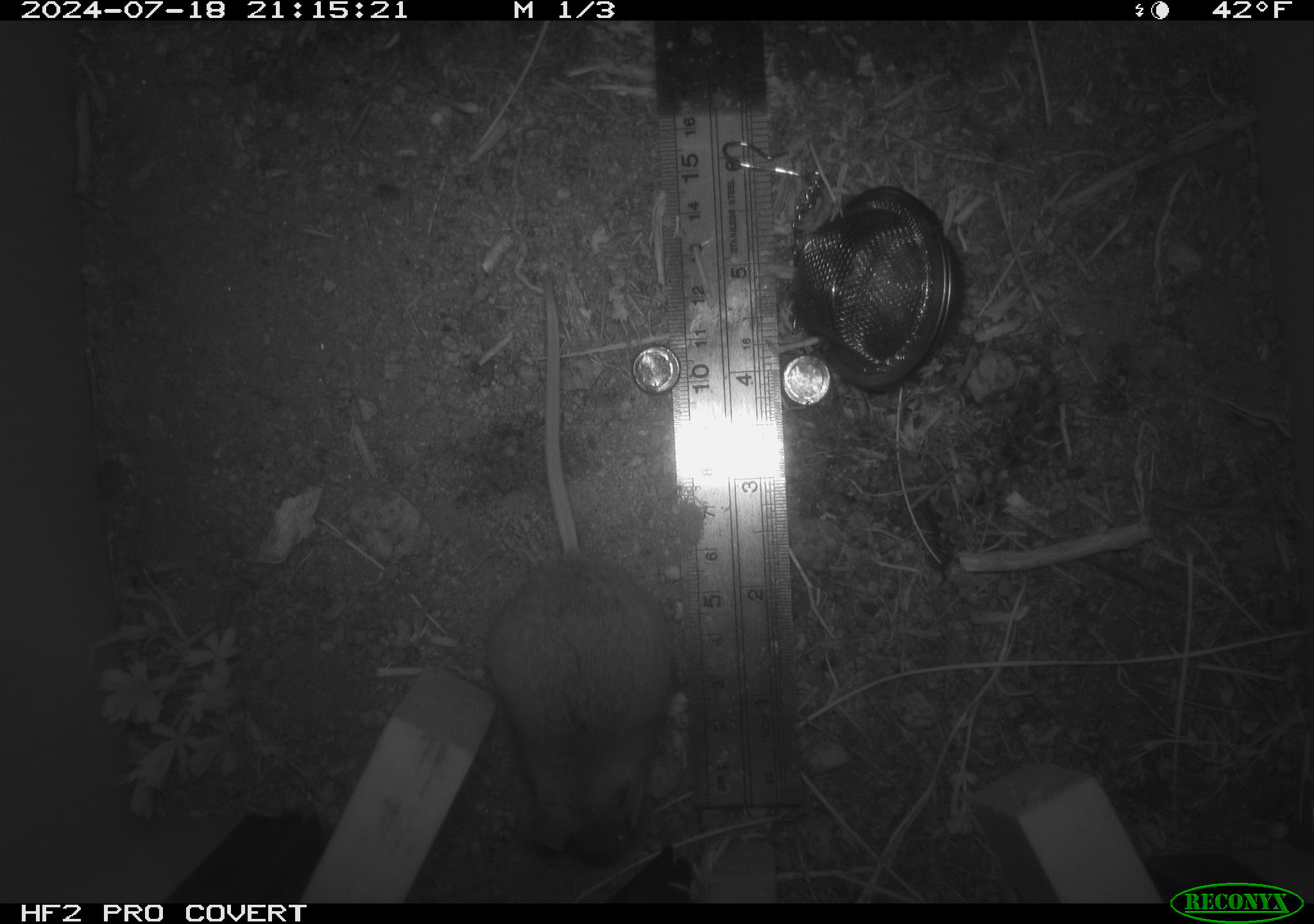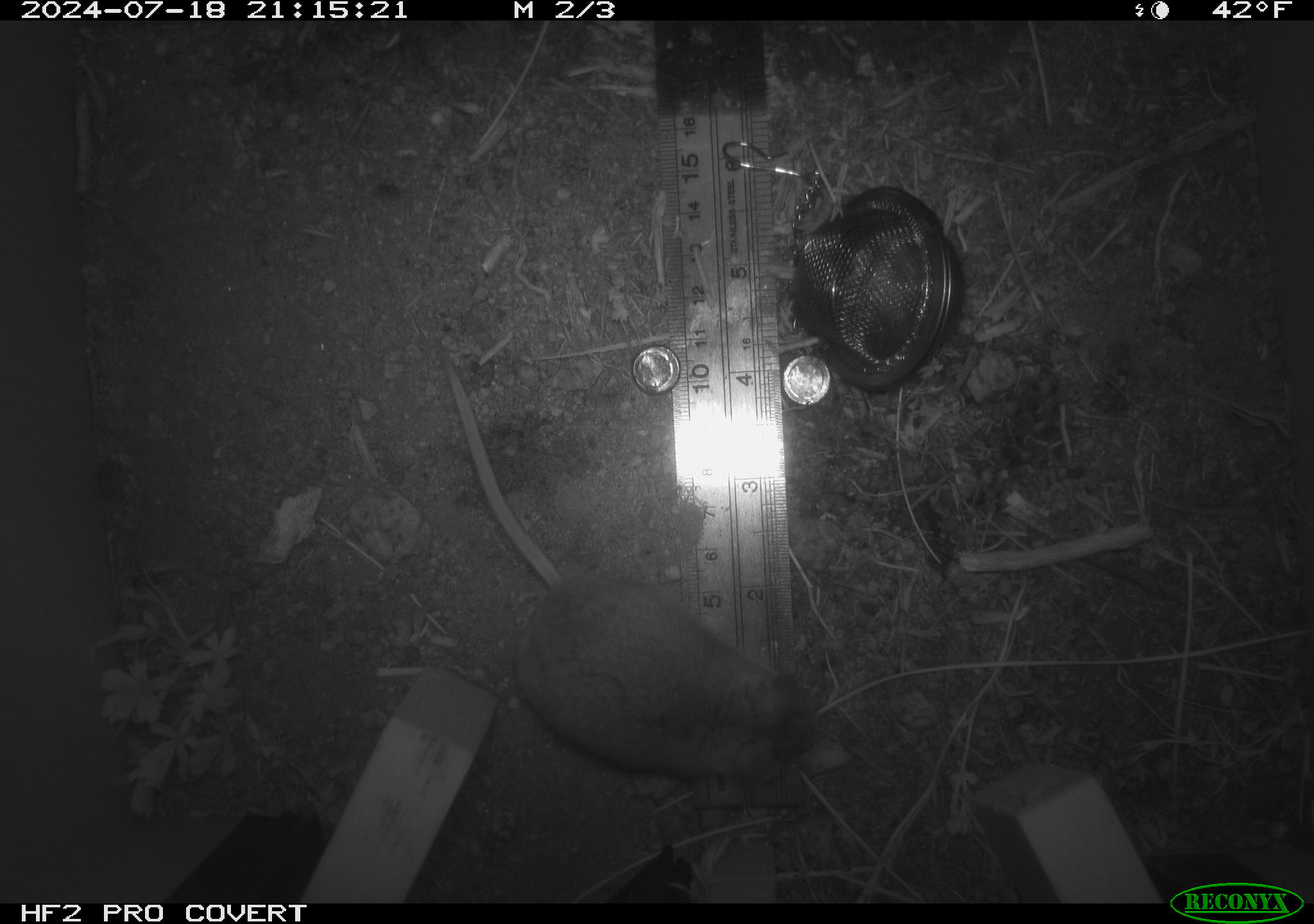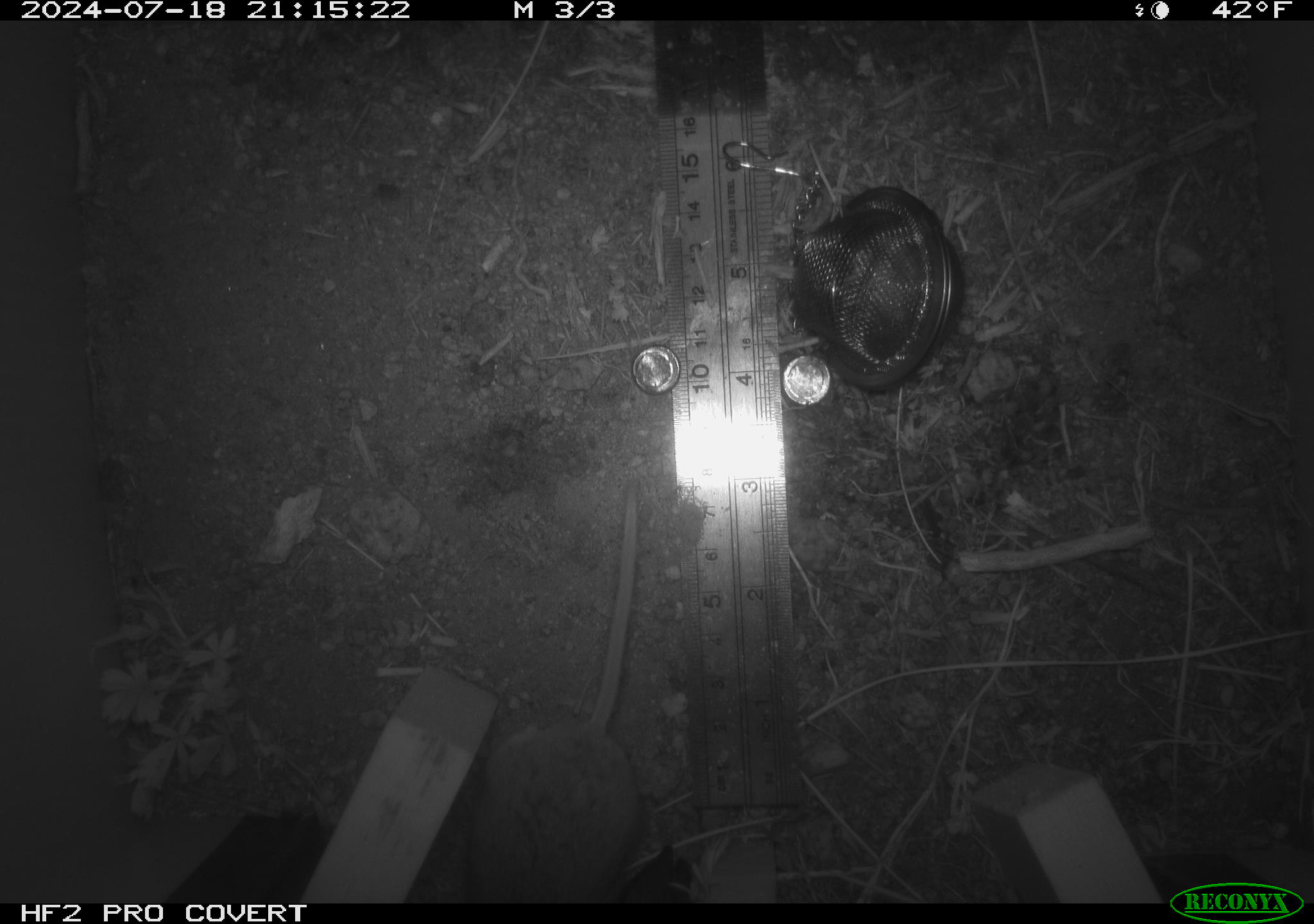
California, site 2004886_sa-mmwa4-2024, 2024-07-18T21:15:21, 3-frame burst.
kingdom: Animalia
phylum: Chordata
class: Mammalia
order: Rodentia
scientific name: Rodentia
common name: mouse species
Mouse species (Rodentia).